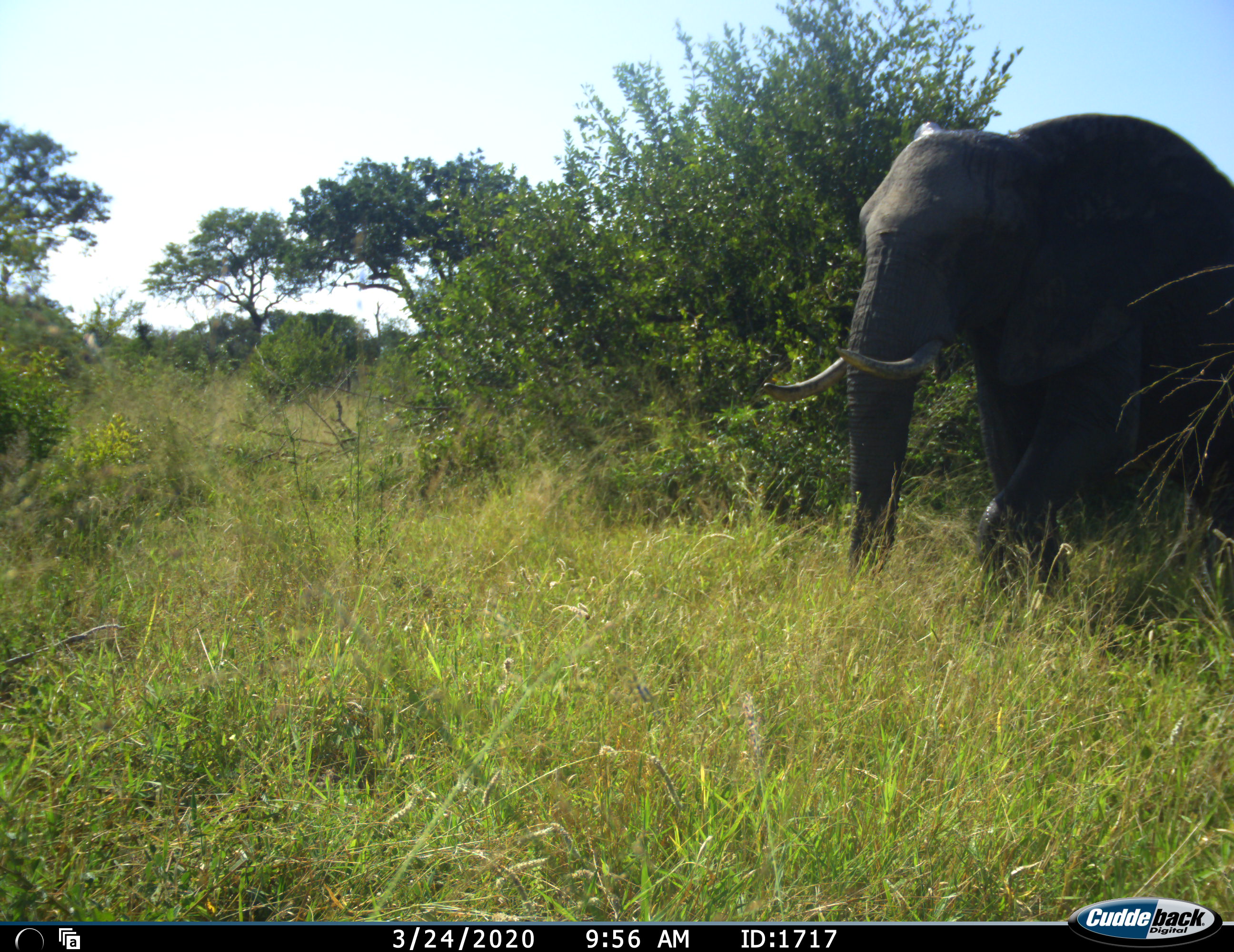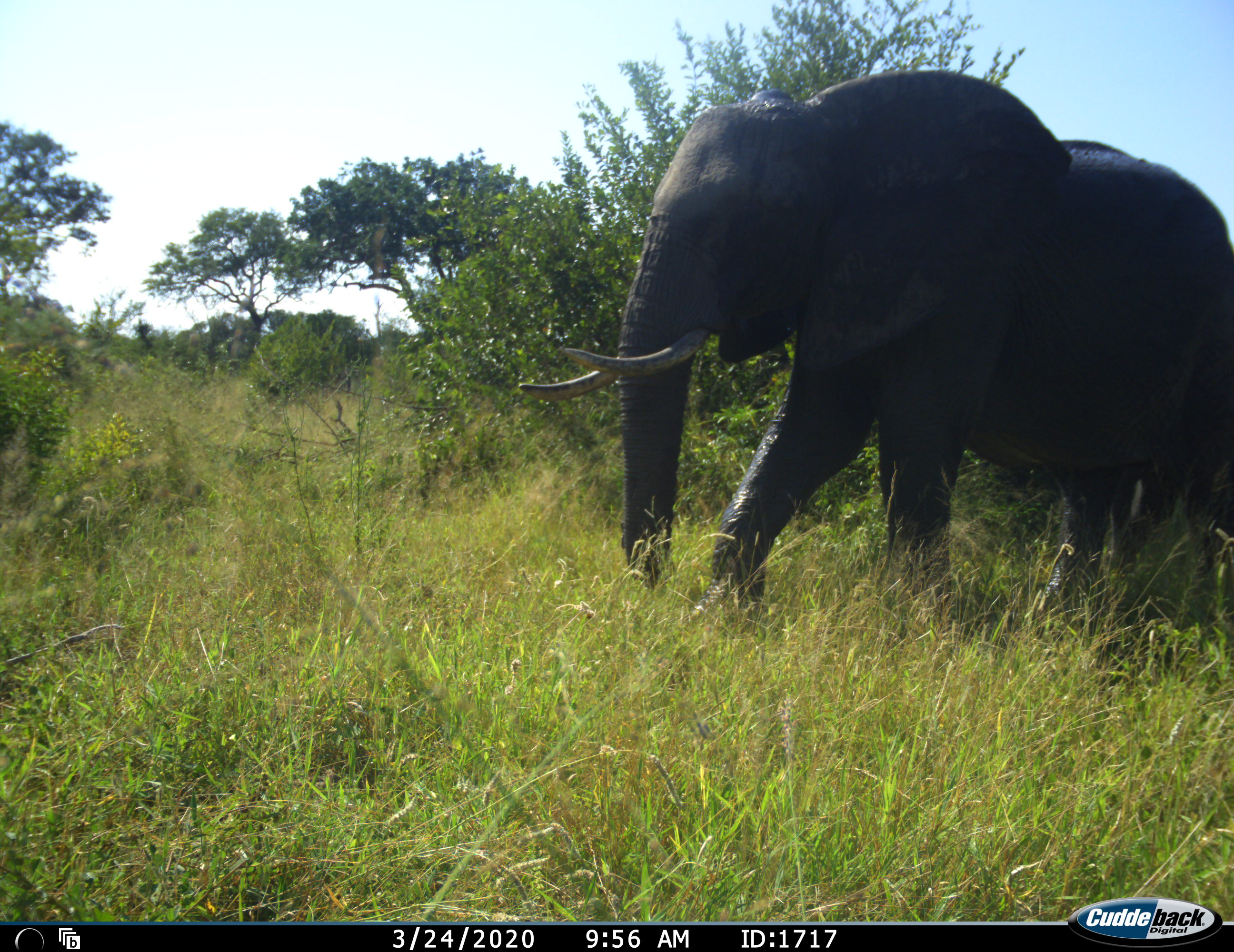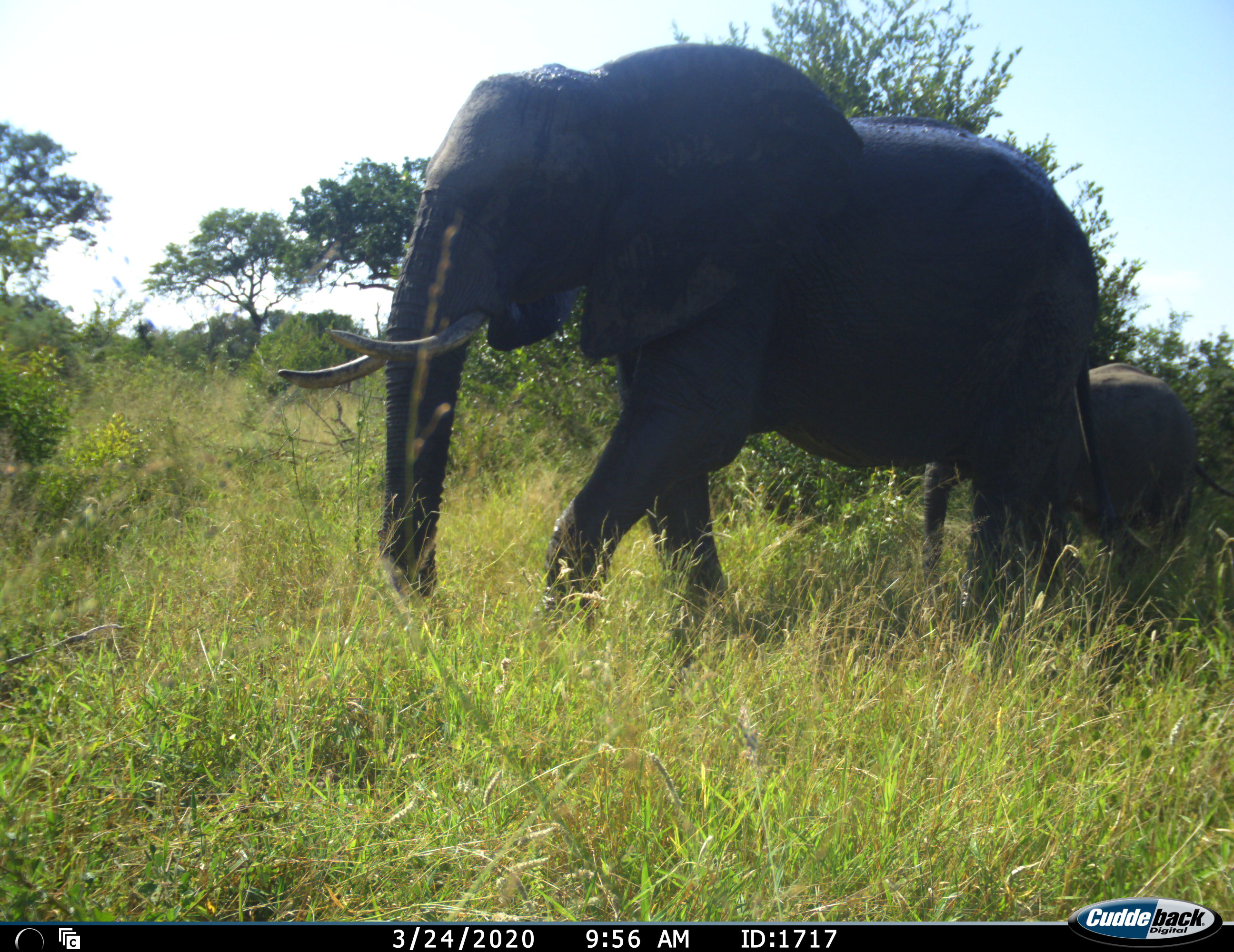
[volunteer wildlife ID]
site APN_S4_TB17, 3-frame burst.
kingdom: Animalia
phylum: Chordata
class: Mammalia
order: Proboscidea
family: Elephantidae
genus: Loxodonta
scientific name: Loxodonta africana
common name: african bush elephant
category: elephant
Elephant (african bush elephant) (Loxodonta africana), count 2. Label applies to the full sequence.